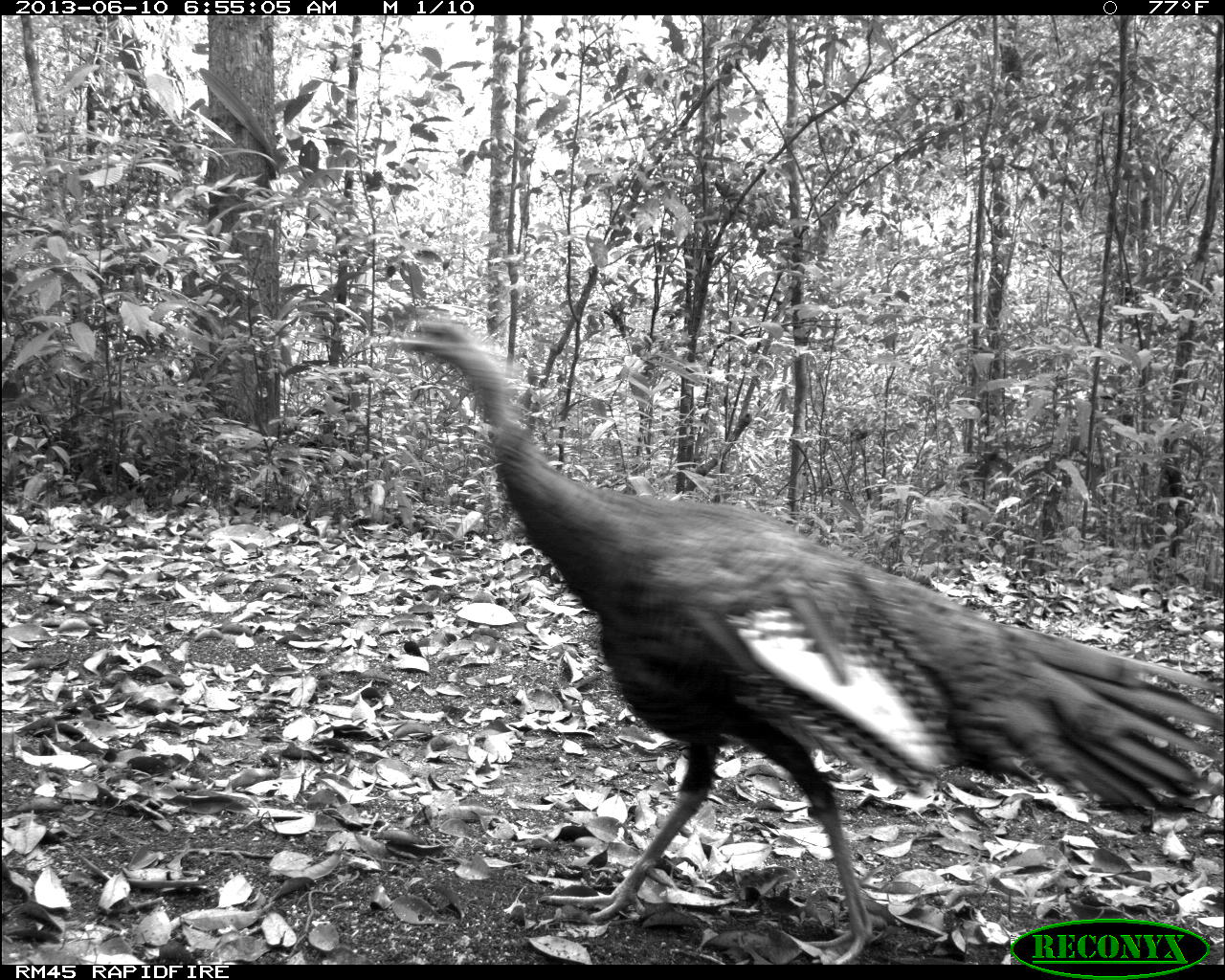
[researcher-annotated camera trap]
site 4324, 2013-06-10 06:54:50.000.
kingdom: Animalia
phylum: Chordata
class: Aves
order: Galliformes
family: Phasianidae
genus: Meleagris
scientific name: Meleagris ocellata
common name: ocellated turkey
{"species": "Meleagris ocellata (ocellated turkey)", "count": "1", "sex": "male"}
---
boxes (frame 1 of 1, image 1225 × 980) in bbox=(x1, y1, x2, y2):
meleagris ocellata: bbox=(392, 313, 1225, 965)